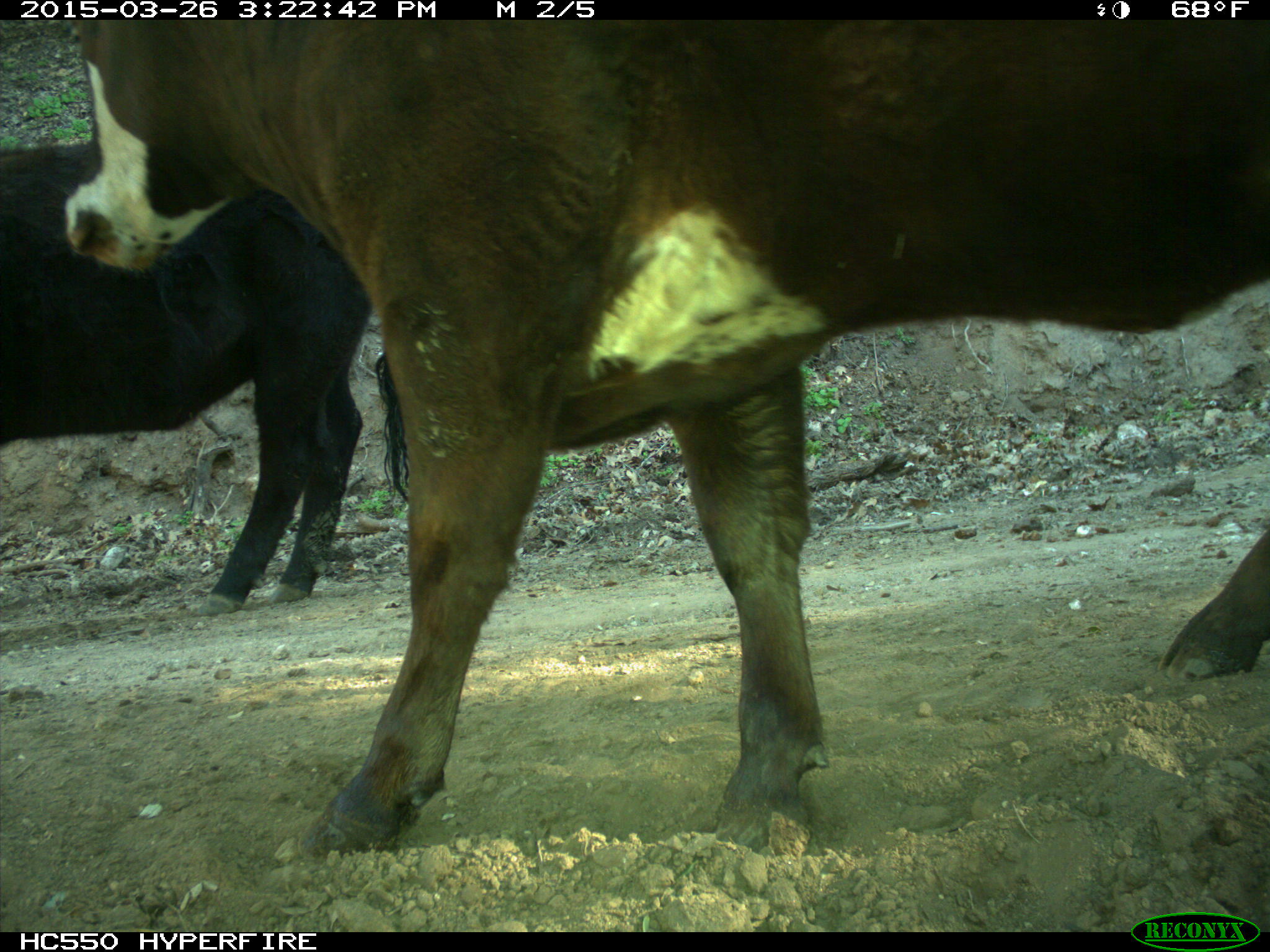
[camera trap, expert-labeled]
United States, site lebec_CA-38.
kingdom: Animalia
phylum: Chordata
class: Mammalia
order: Artiodactyla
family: Bovidae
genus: Bos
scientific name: Bos taurus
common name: domestic cow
Bos taurus (domestic cow).